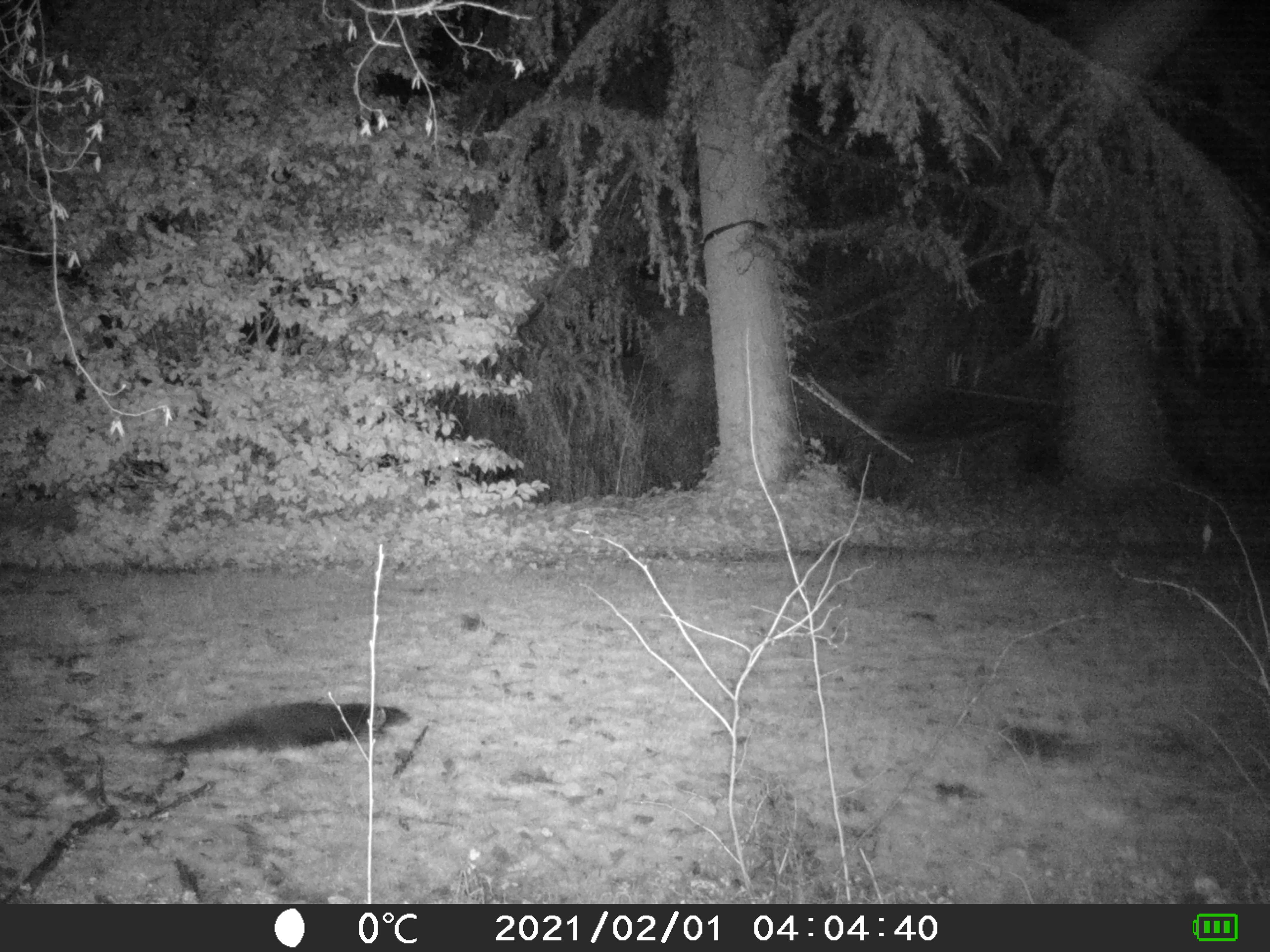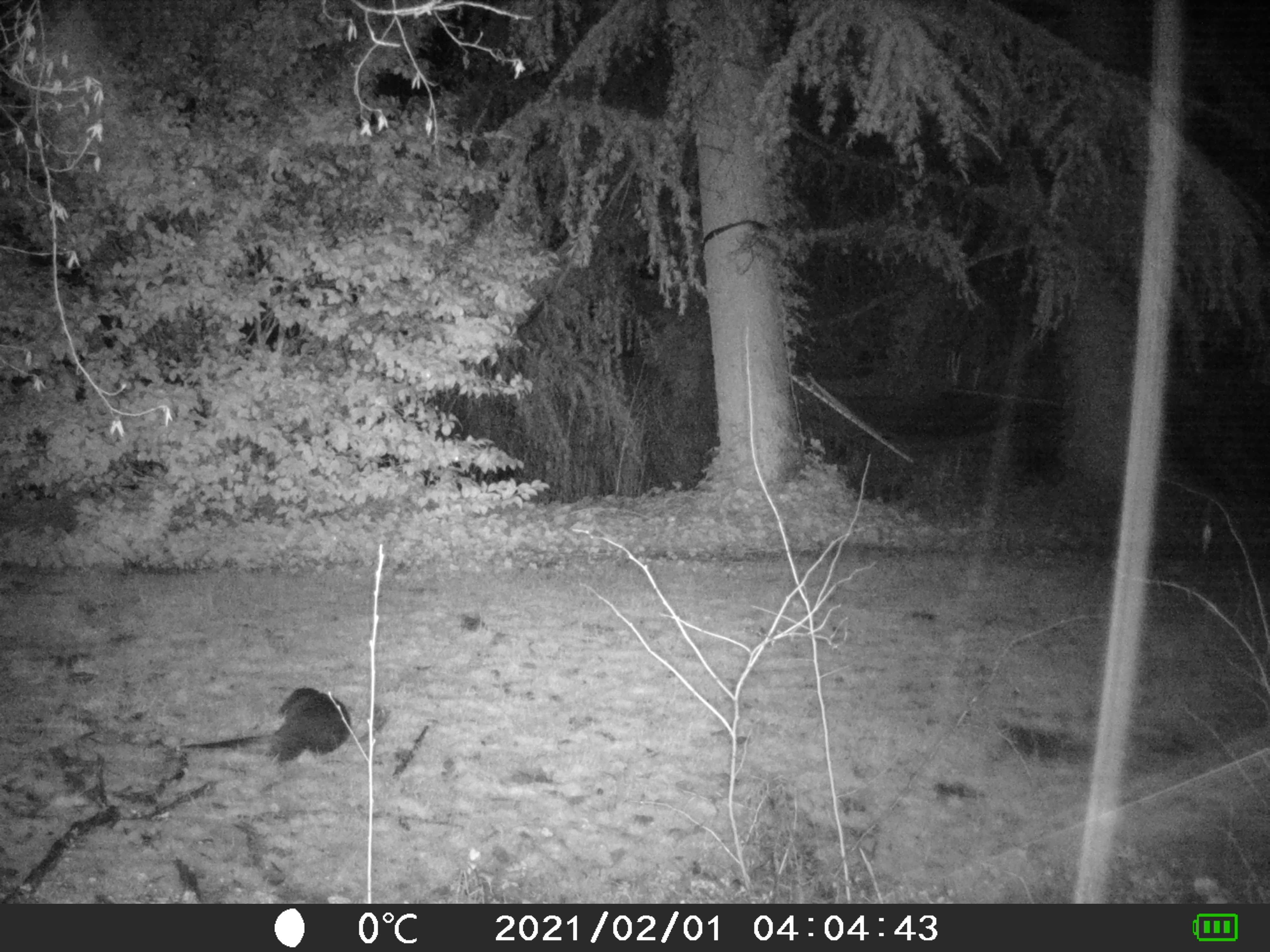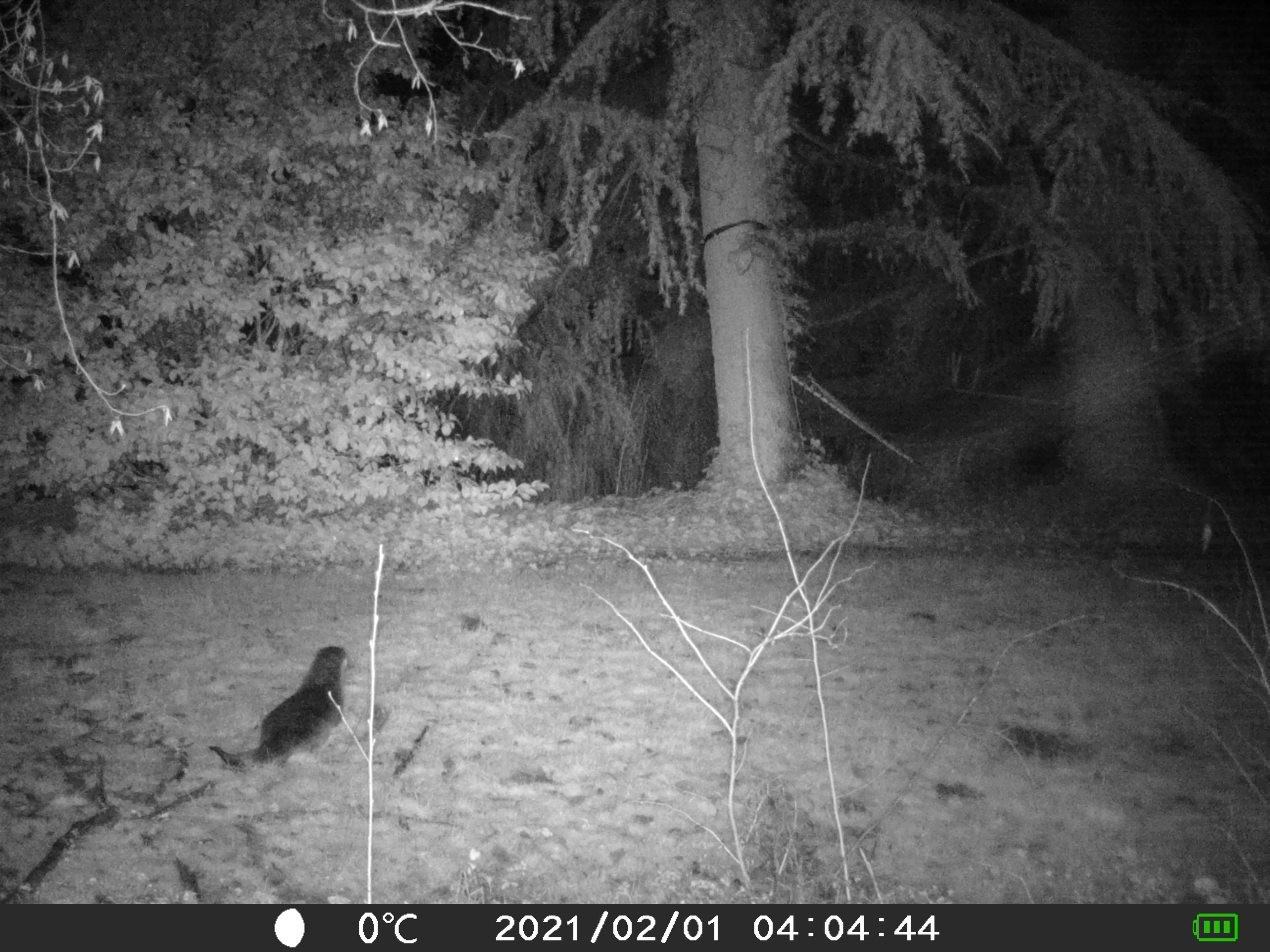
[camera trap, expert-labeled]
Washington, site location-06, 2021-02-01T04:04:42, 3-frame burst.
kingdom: Animalia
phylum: Chordata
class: Mammalia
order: Carnivora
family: Mustelidae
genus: Lontra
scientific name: Lontra canadensis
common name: north american river otter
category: otter